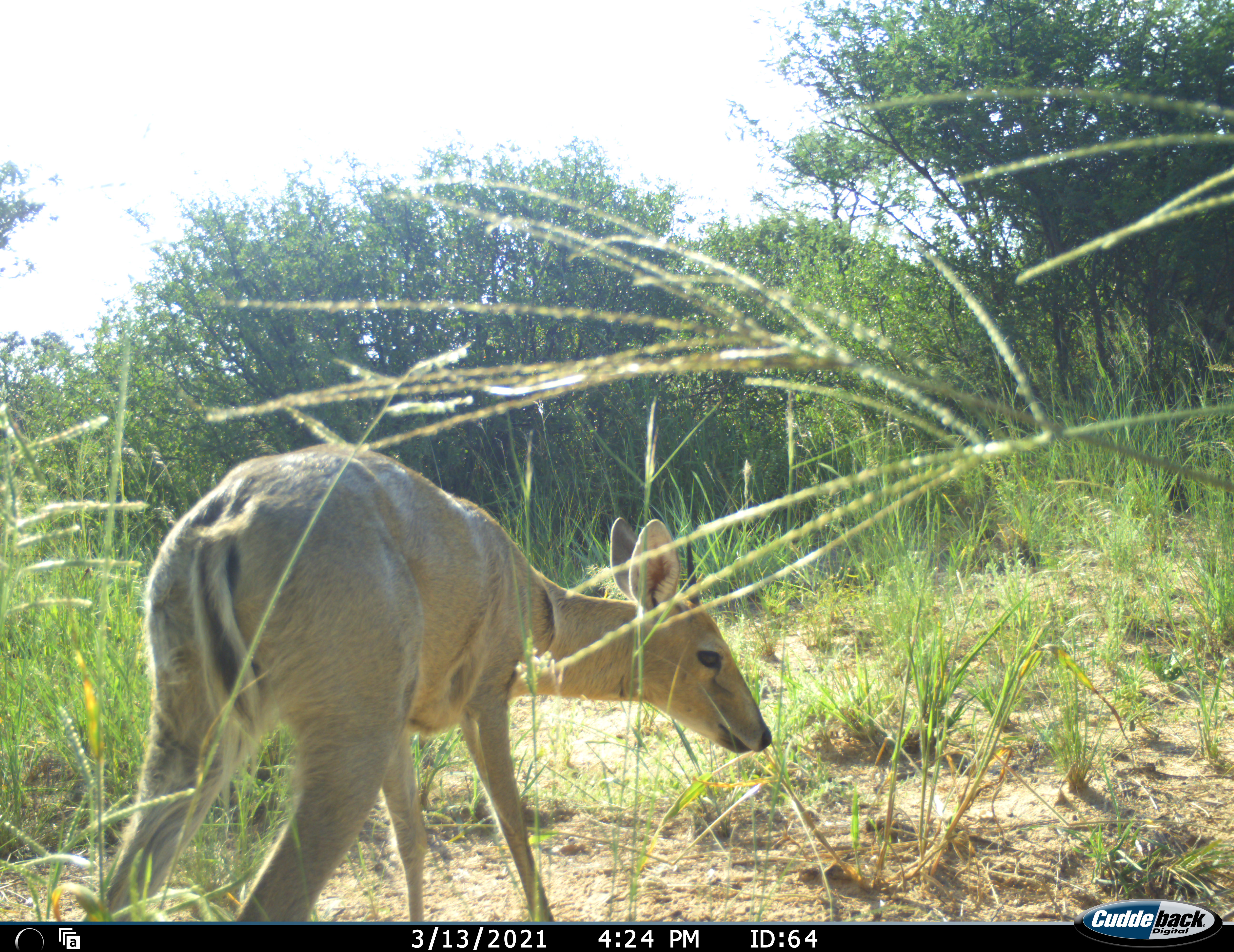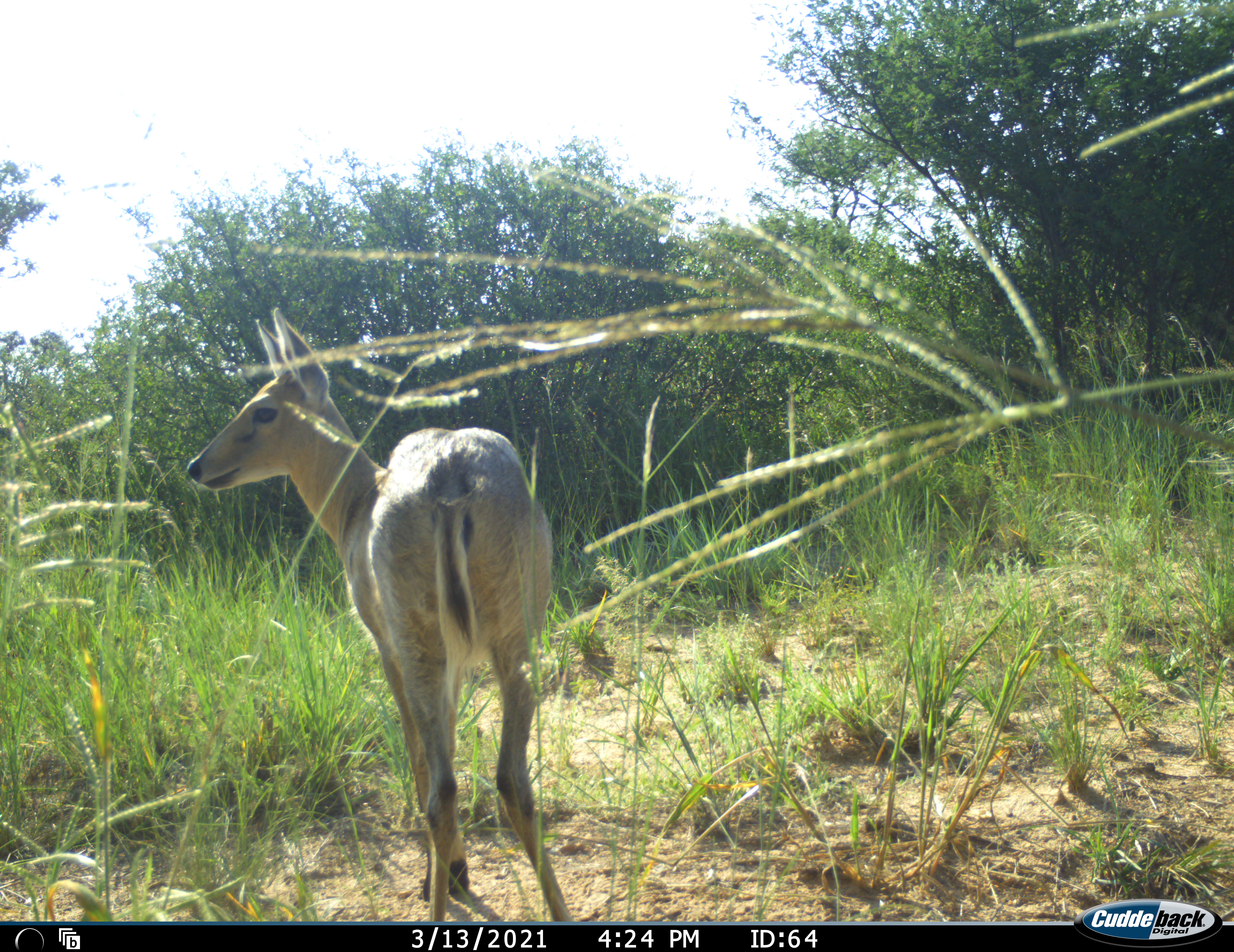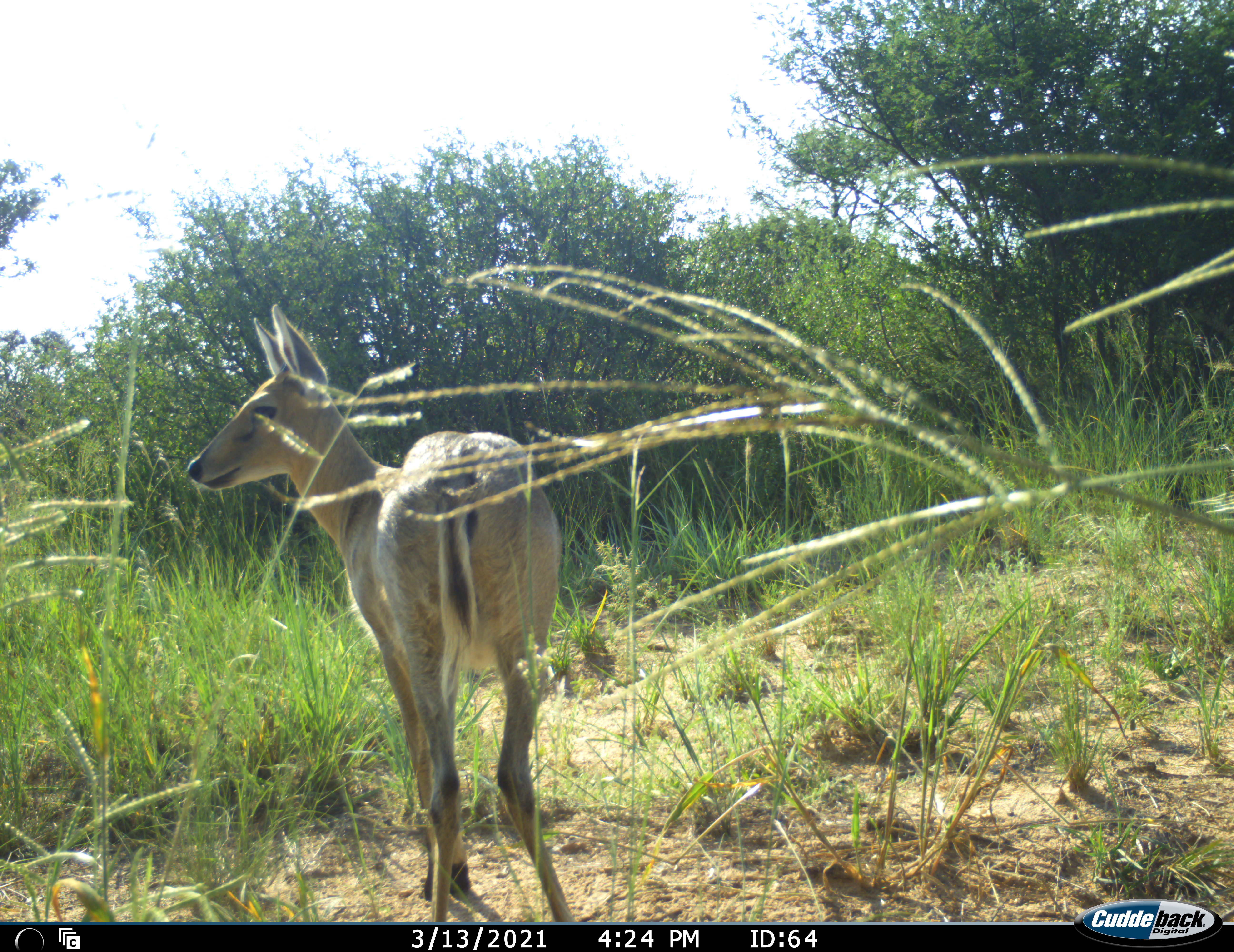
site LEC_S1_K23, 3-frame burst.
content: unidentified animal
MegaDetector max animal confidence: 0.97